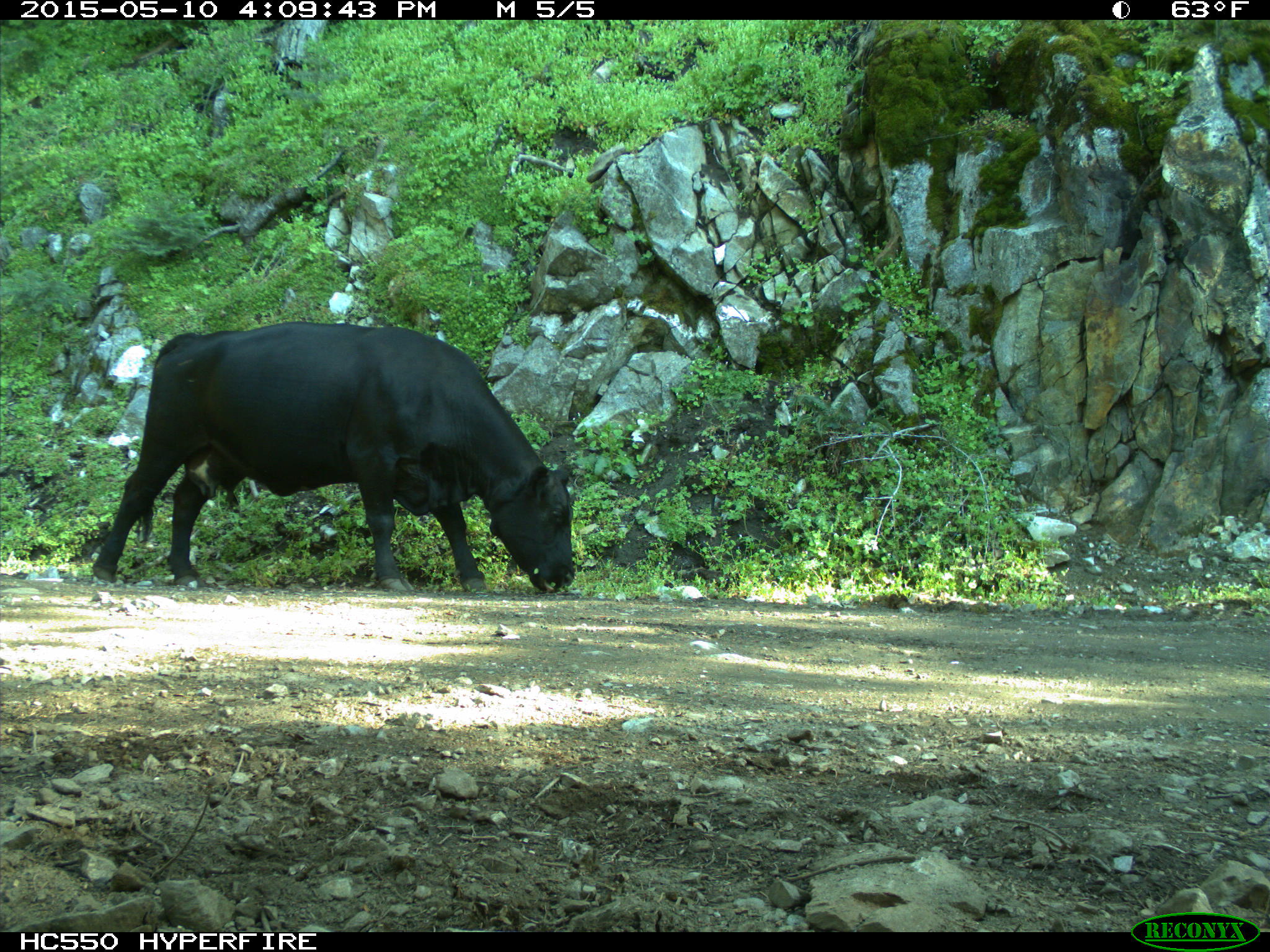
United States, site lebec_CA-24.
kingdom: Animalia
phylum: Chordata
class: Mammalia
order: Artiodactyla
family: Bovidae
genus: Bos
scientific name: Bos taurus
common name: domestic cow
Bos taurus (domestic cow).